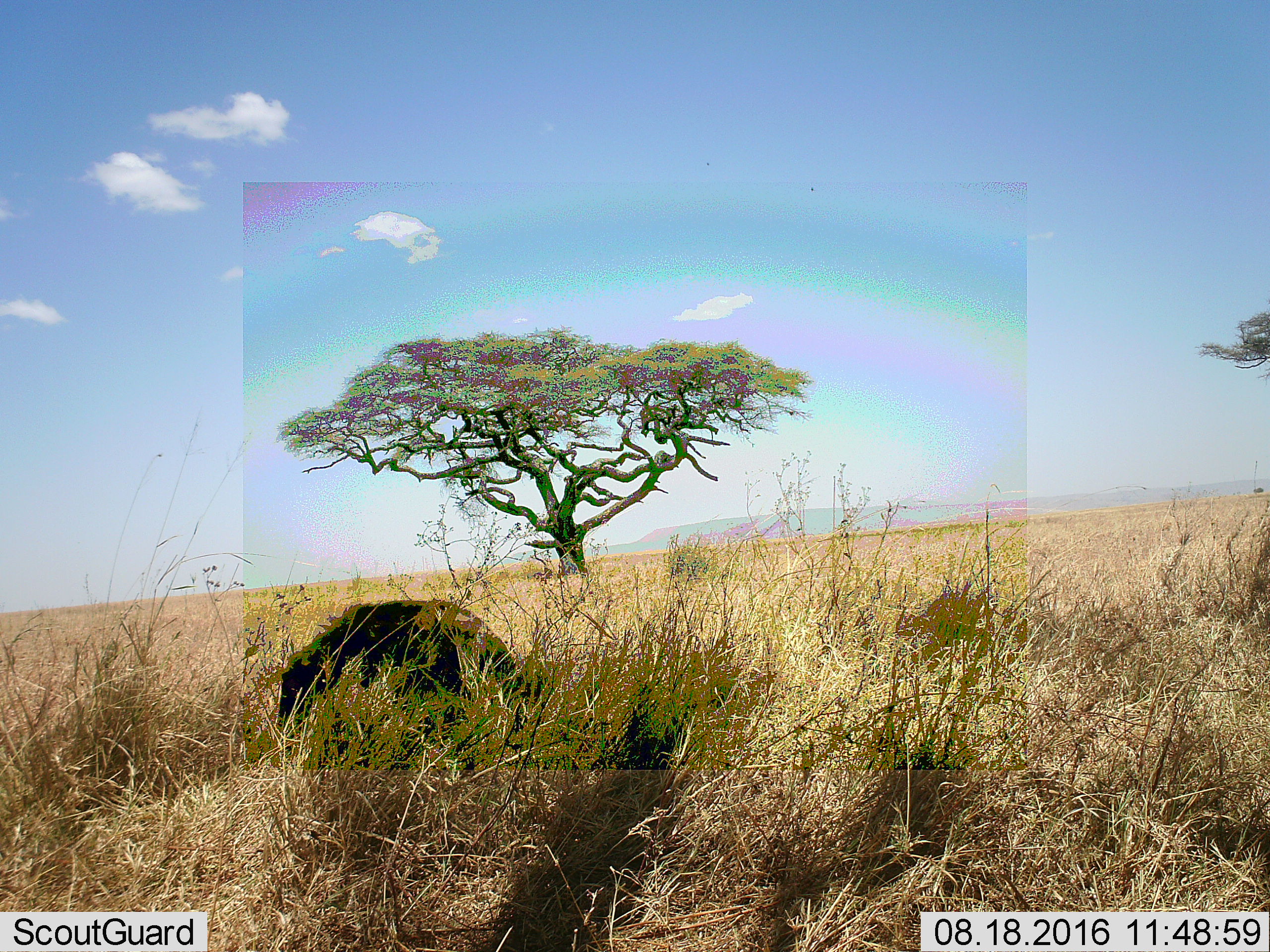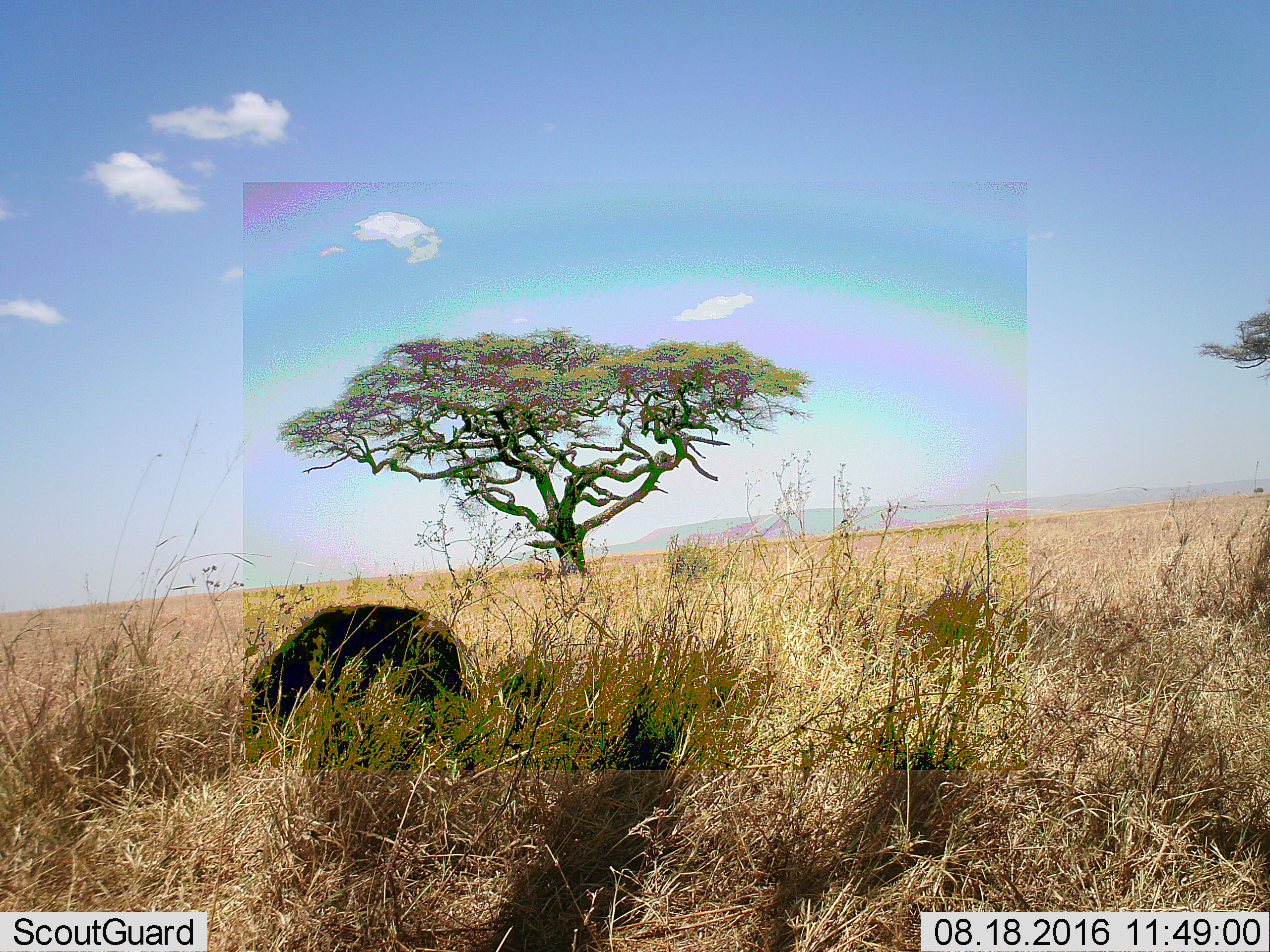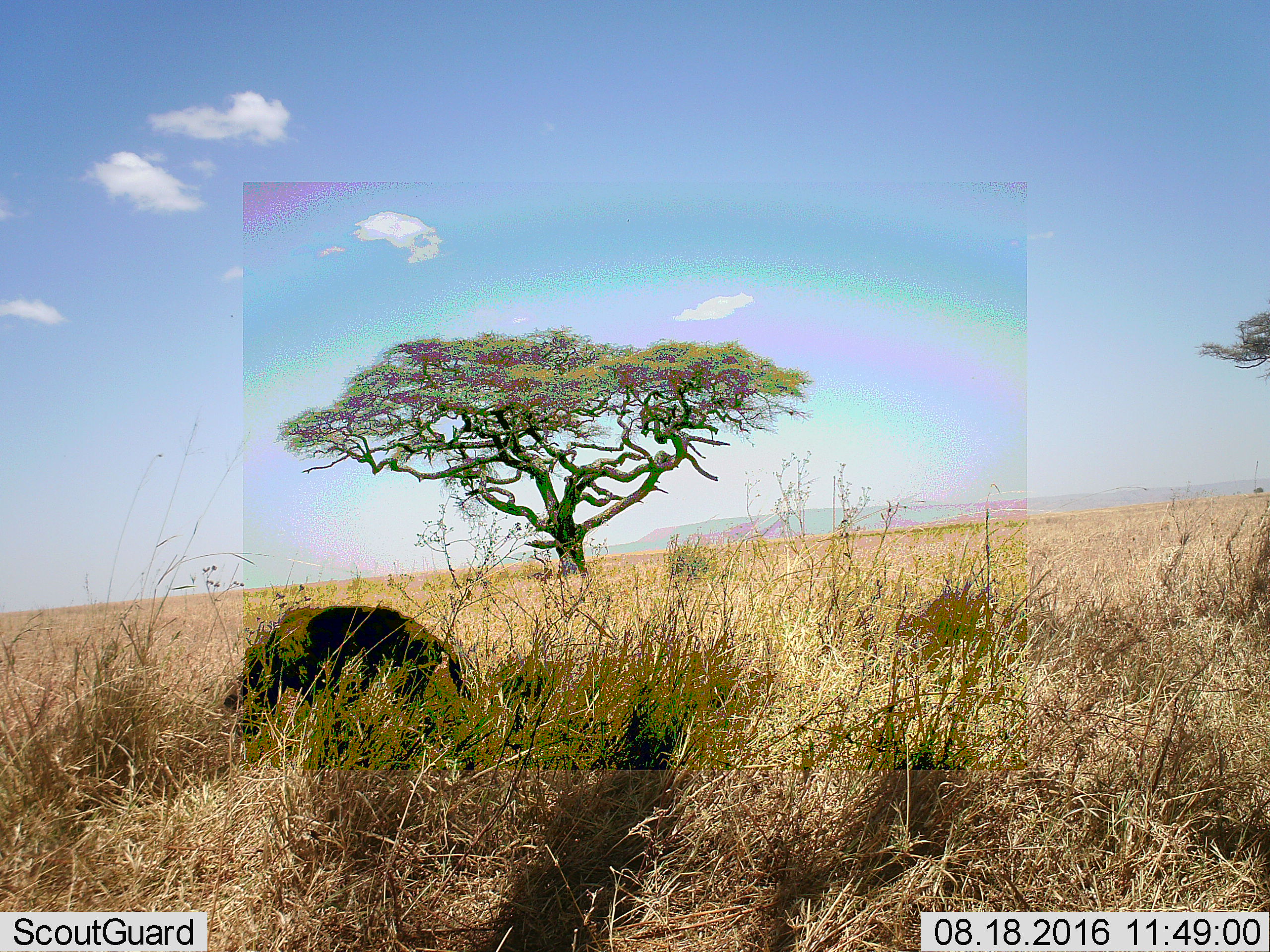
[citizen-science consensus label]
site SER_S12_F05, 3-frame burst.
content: unidentified animal